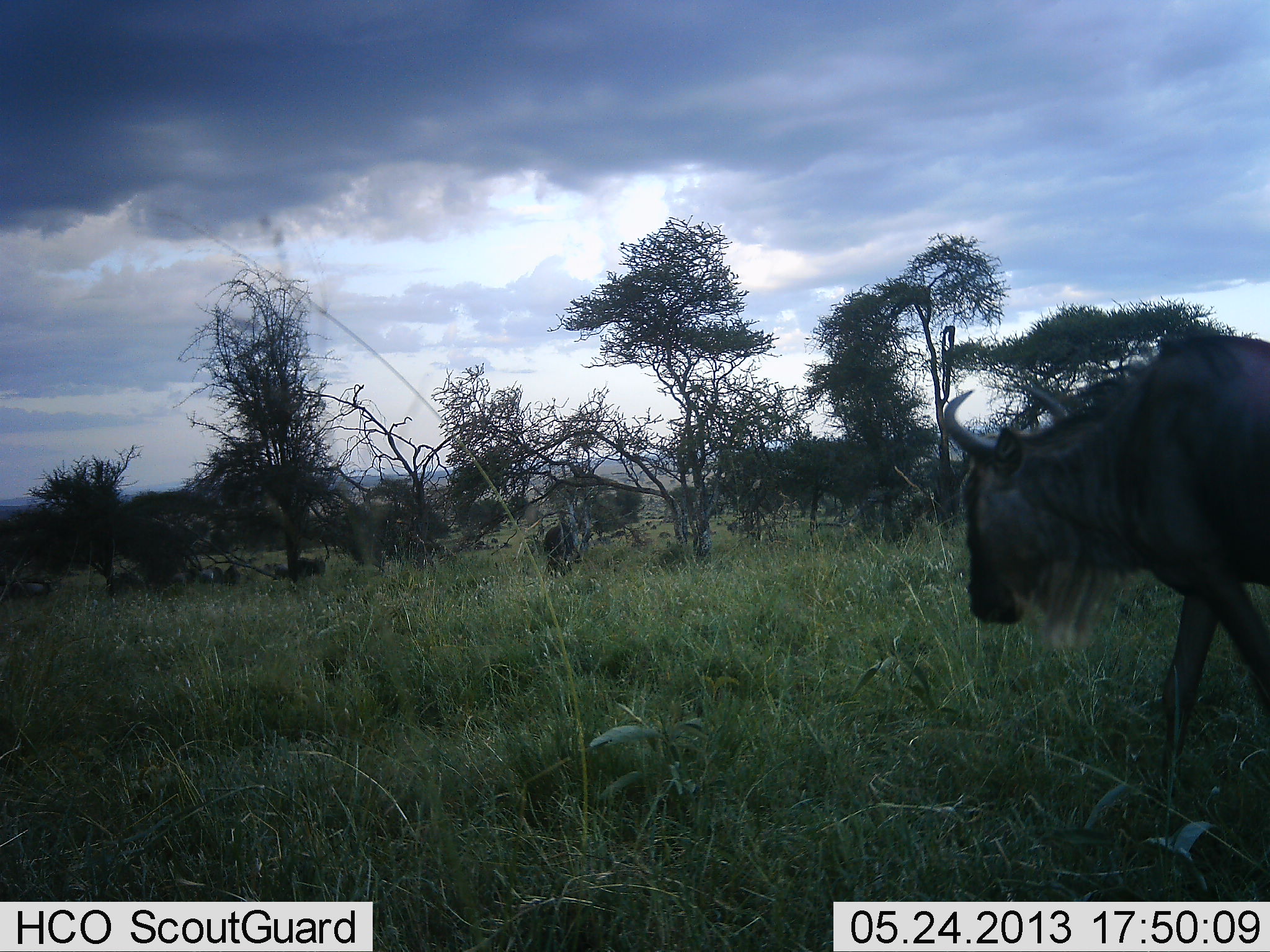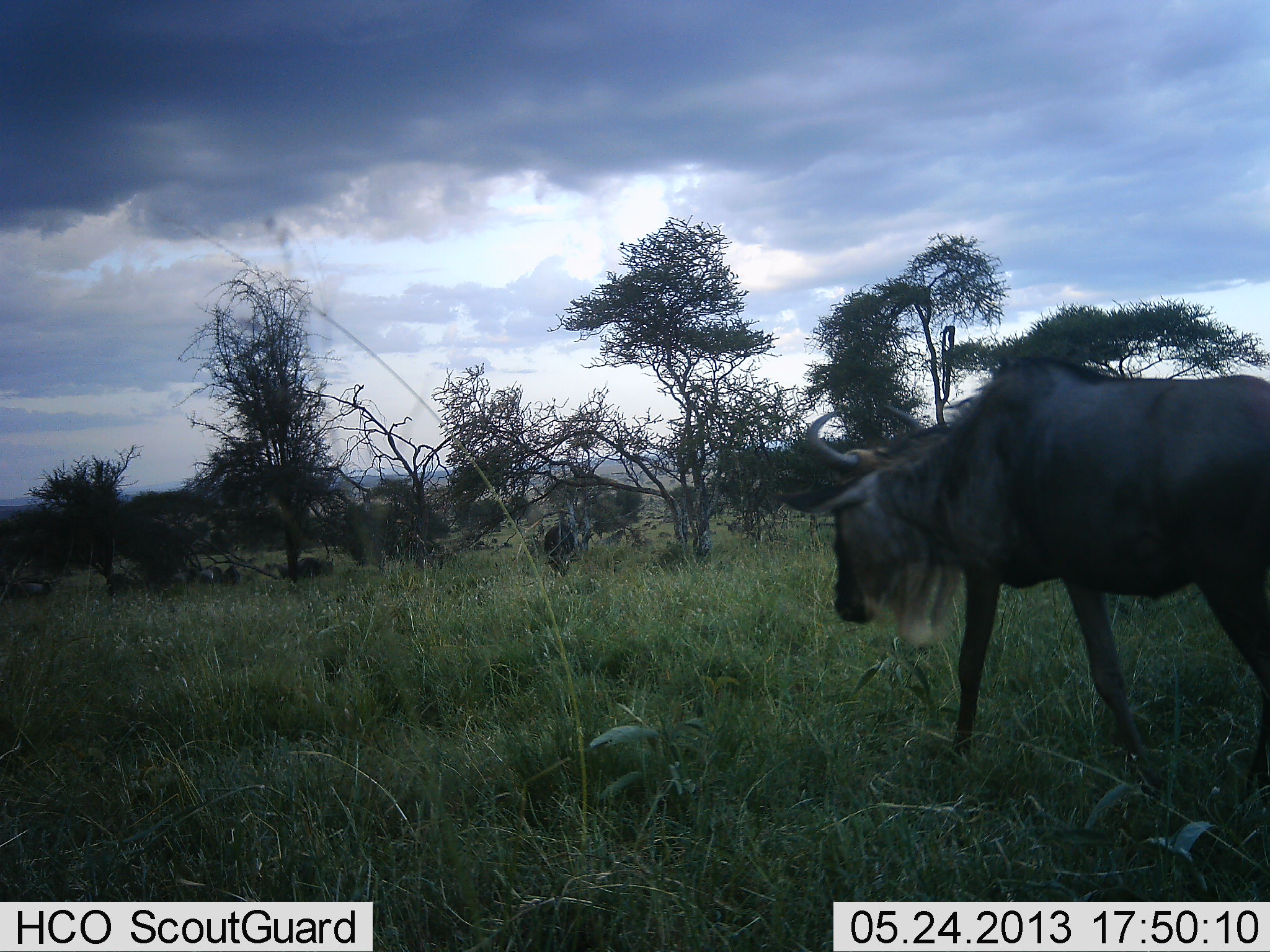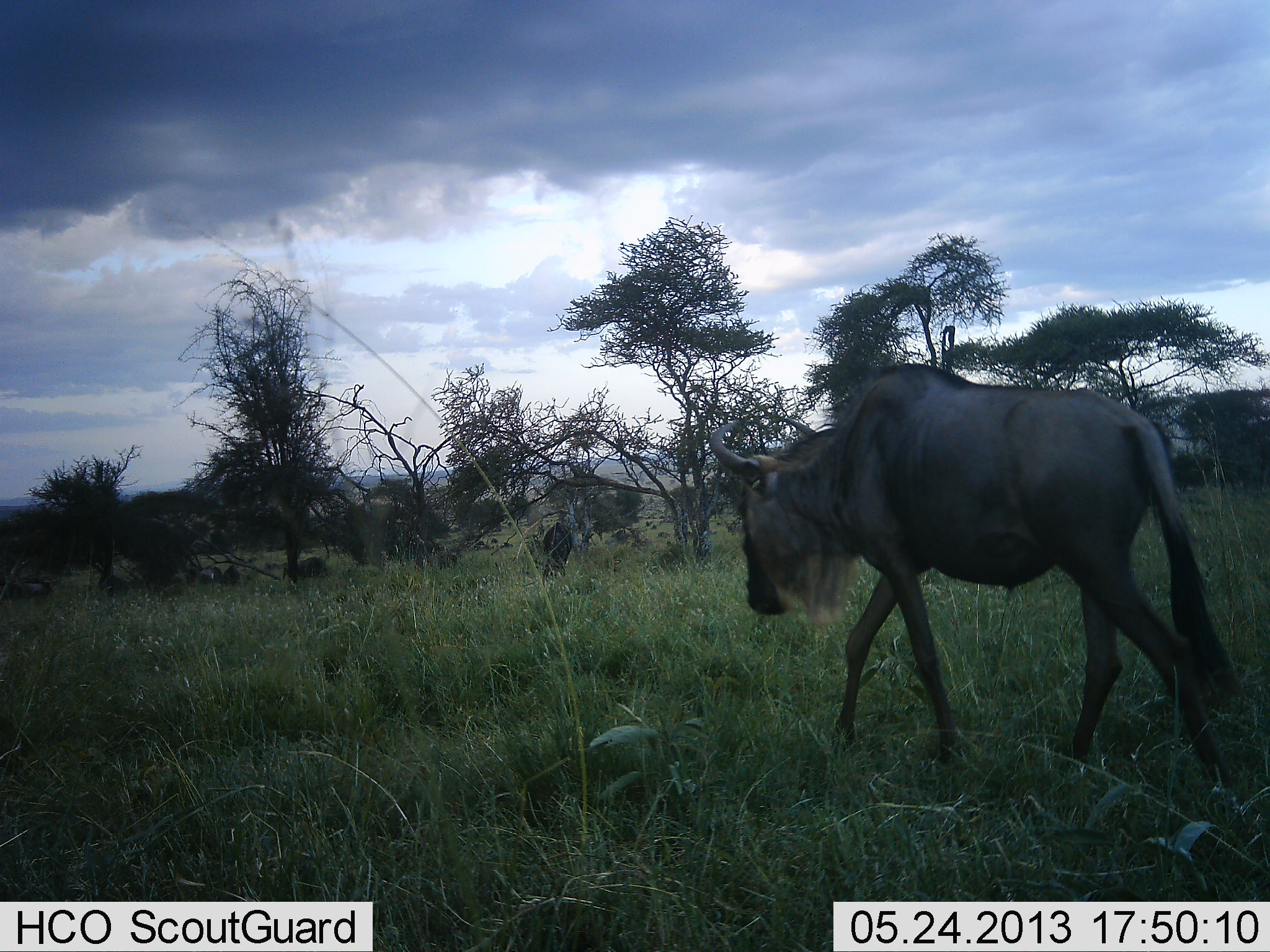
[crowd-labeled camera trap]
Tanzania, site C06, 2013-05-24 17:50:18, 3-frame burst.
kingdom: Animalia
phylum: Chordata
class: Mammalia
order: Artiodactyla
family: Bovidae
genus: Connochaetes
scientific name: Connochaetes taurinus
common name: blue wildebeest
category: wildebeest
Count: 6.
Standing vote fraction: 39%.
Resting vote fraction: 6%.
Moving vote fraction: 85%.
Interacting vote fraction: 6%.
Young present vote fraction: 0%.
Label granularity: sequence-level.